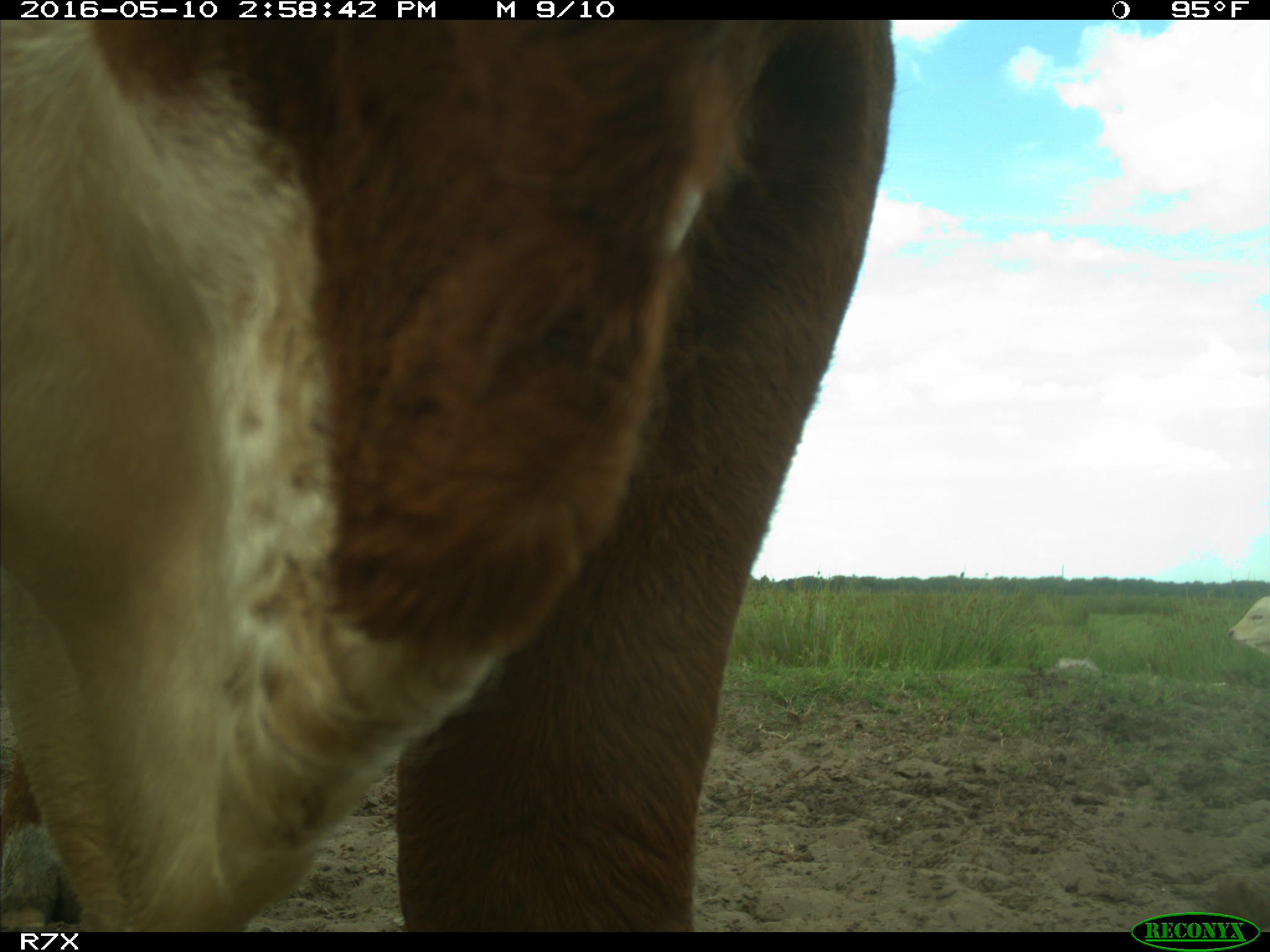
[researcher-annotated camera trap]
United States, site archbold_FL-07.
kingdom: Animalia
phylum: Chordata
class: Mammalia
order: Artiodactyla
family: Bovidae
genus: Bos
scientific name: Bos taurus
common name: domestic cow